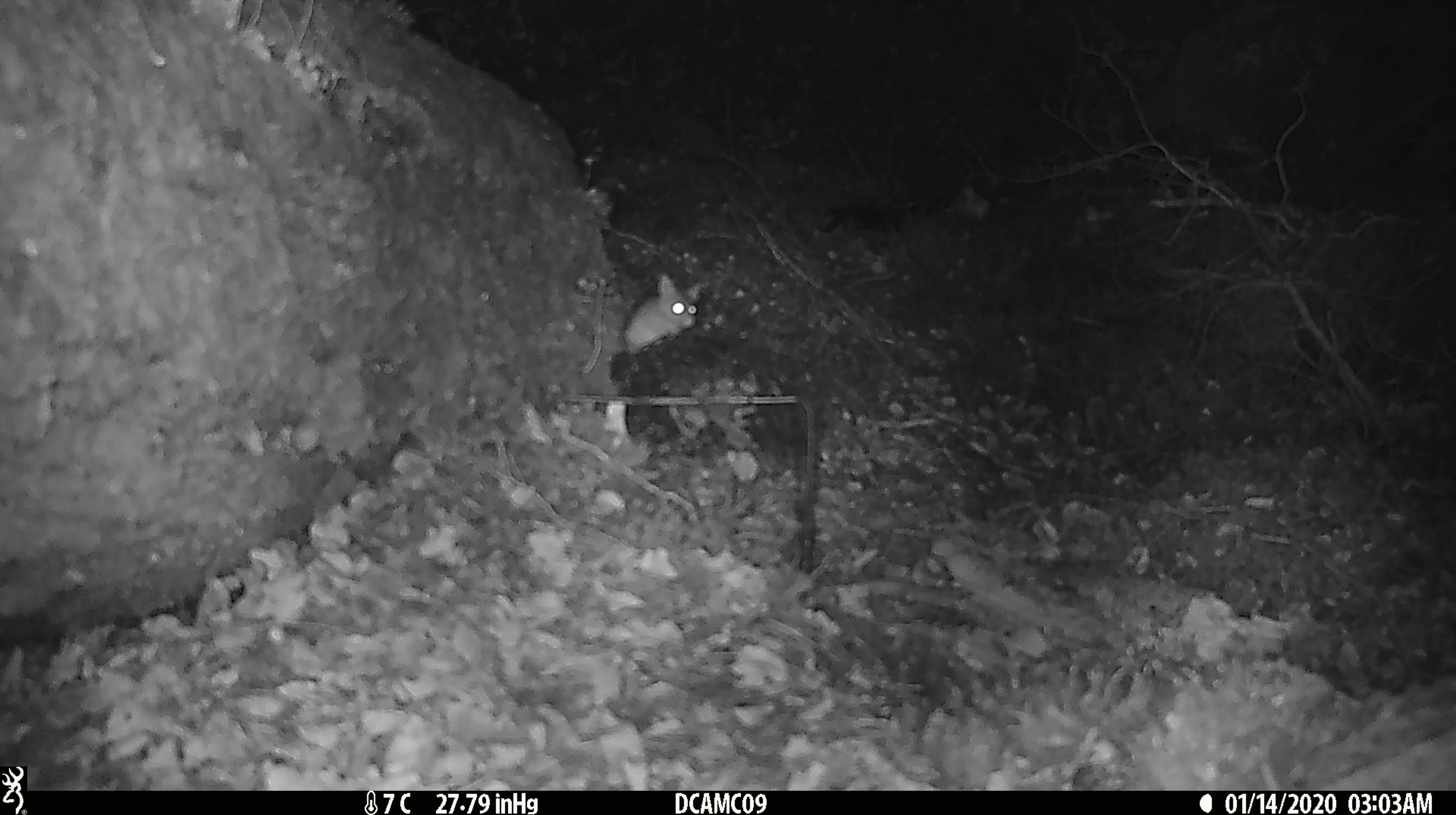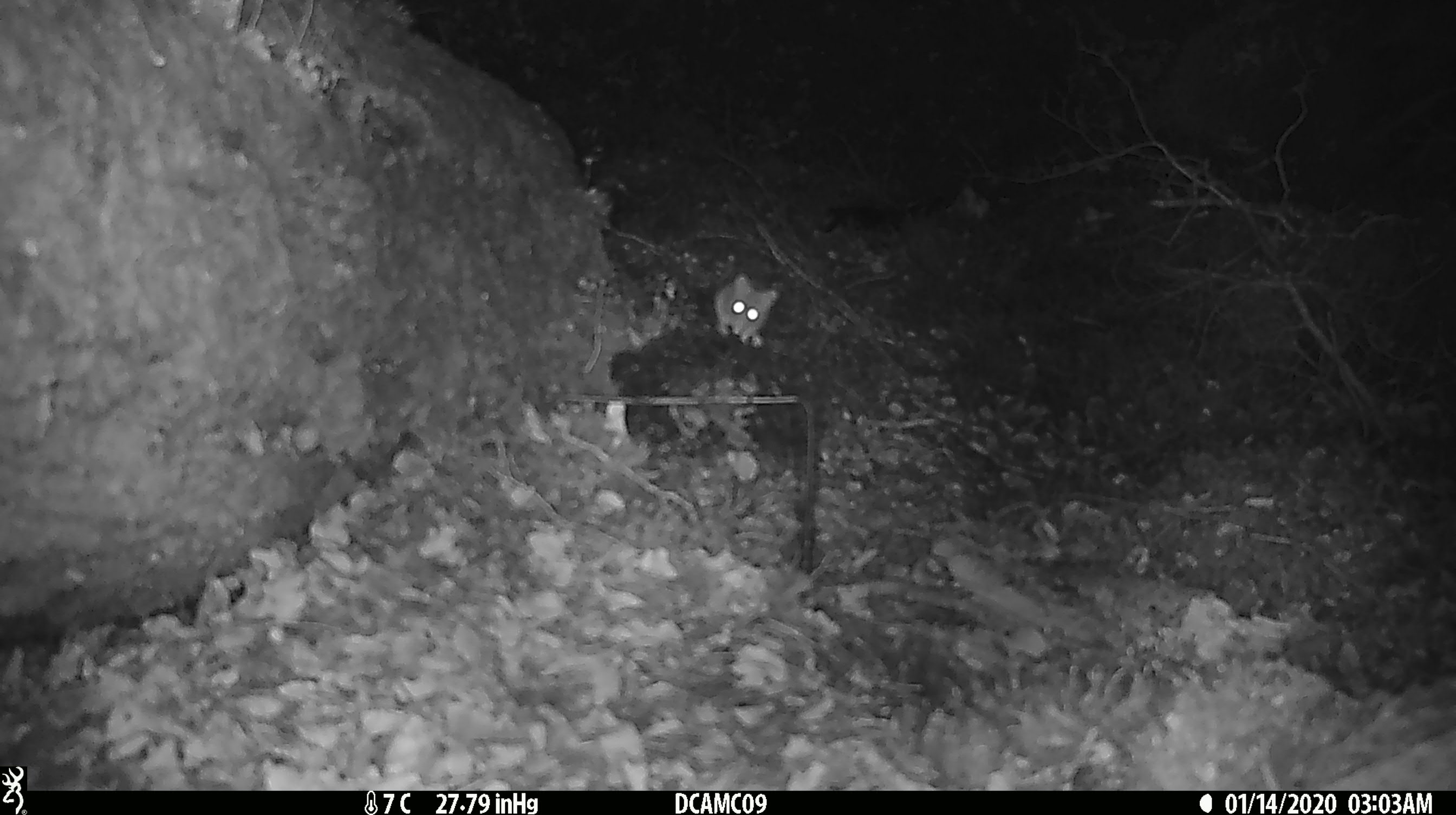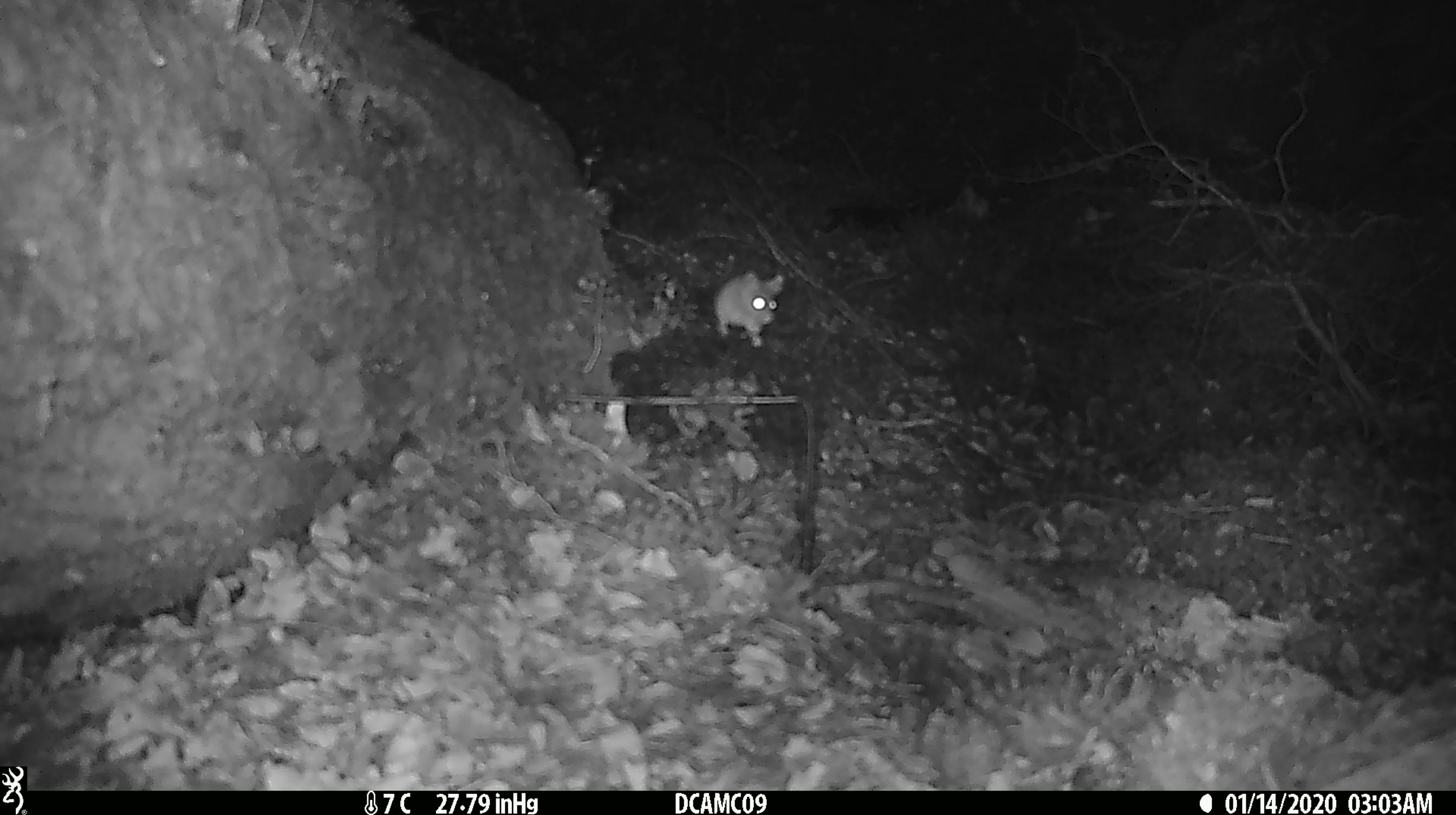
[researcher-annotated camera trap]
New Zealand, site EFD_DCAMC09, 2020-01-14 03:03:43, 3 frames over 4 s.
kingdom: Animalia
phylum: Chordata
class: Mammalia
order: Rodentia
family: Muridae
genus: Mus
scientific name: Mus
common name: mouse